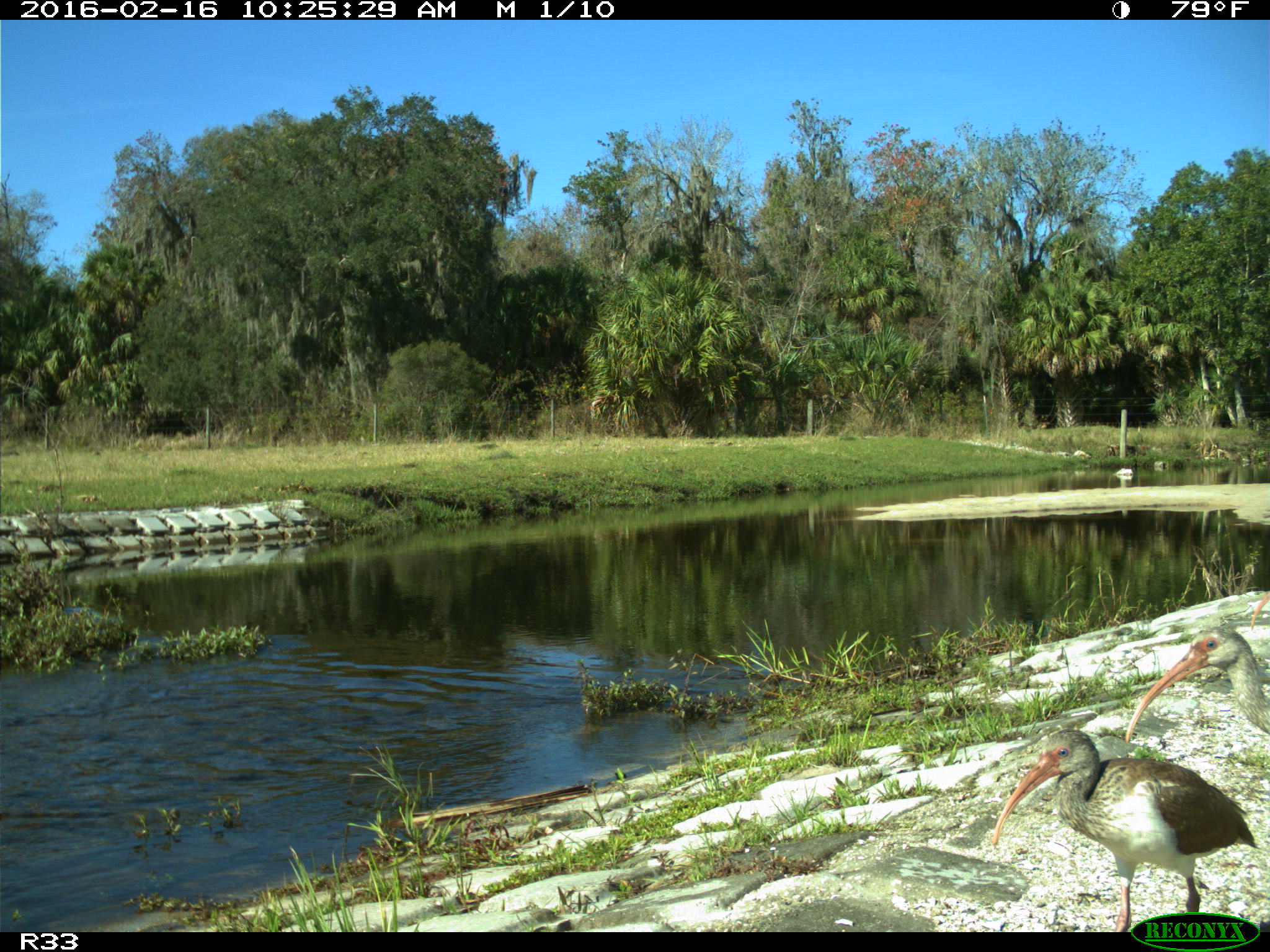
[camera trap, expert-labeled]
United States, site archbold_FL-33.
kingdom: Animalia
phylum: Chordata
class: Aves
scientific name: Aves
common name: birds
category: unidentified bird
Unidentified bird (birds) (Aves).